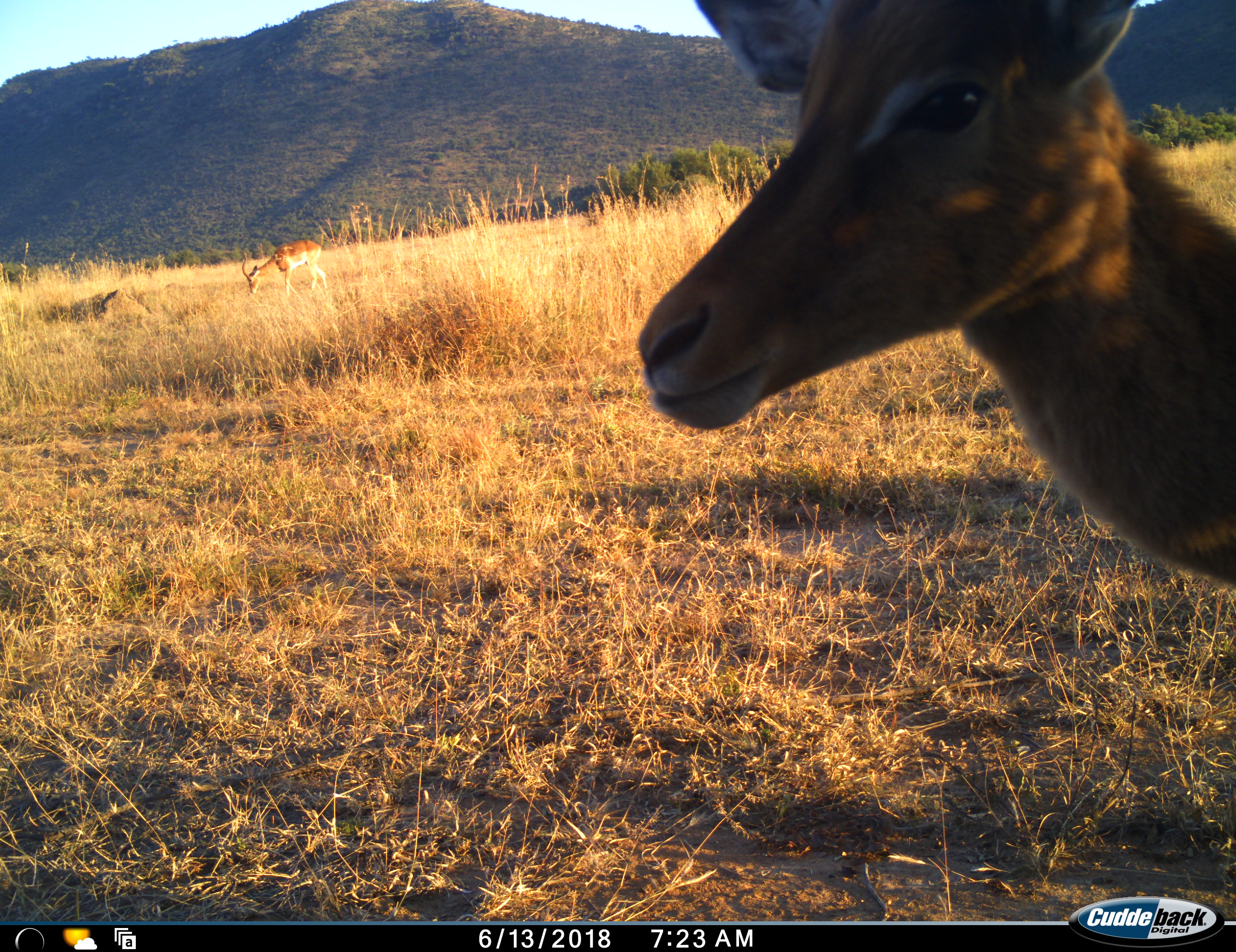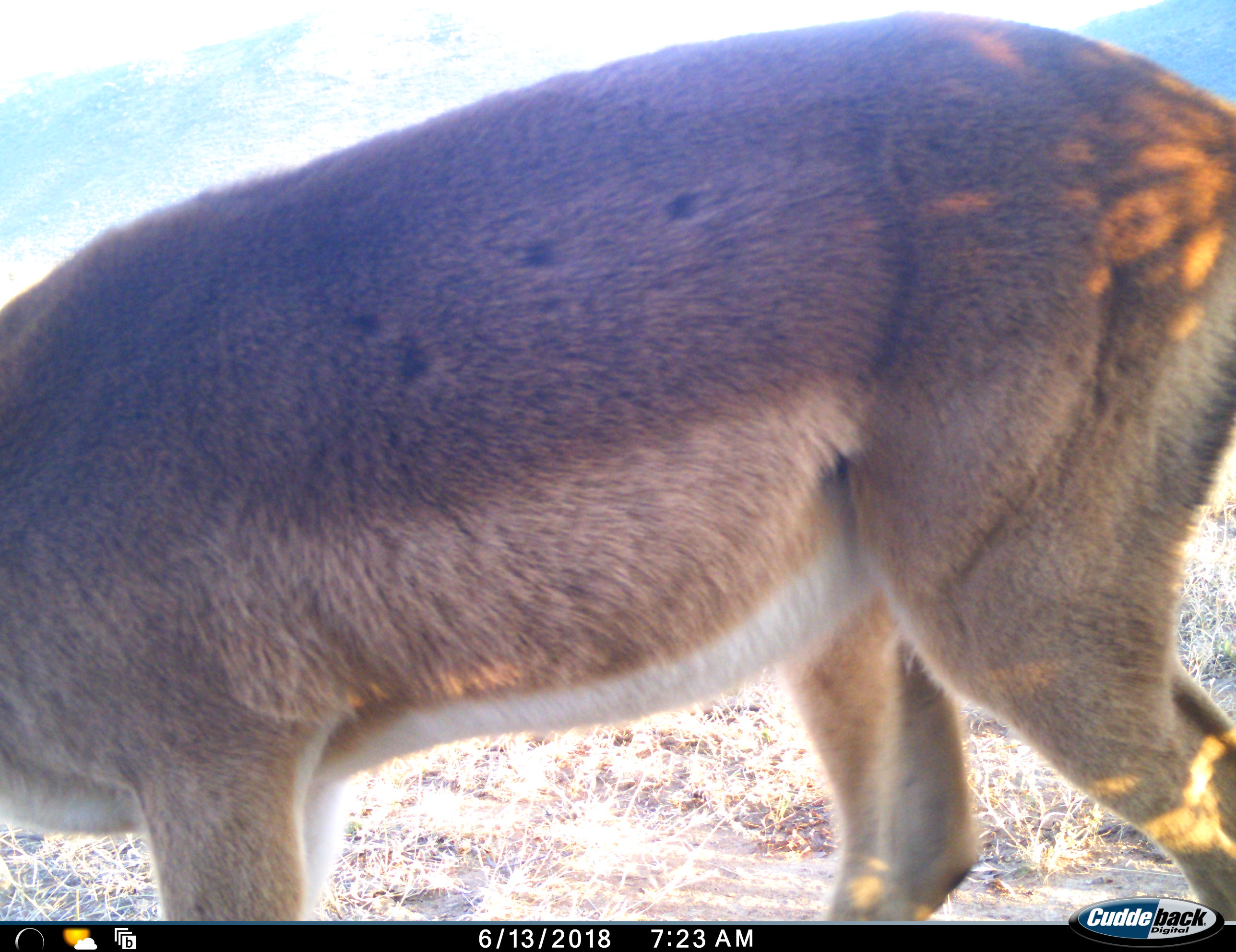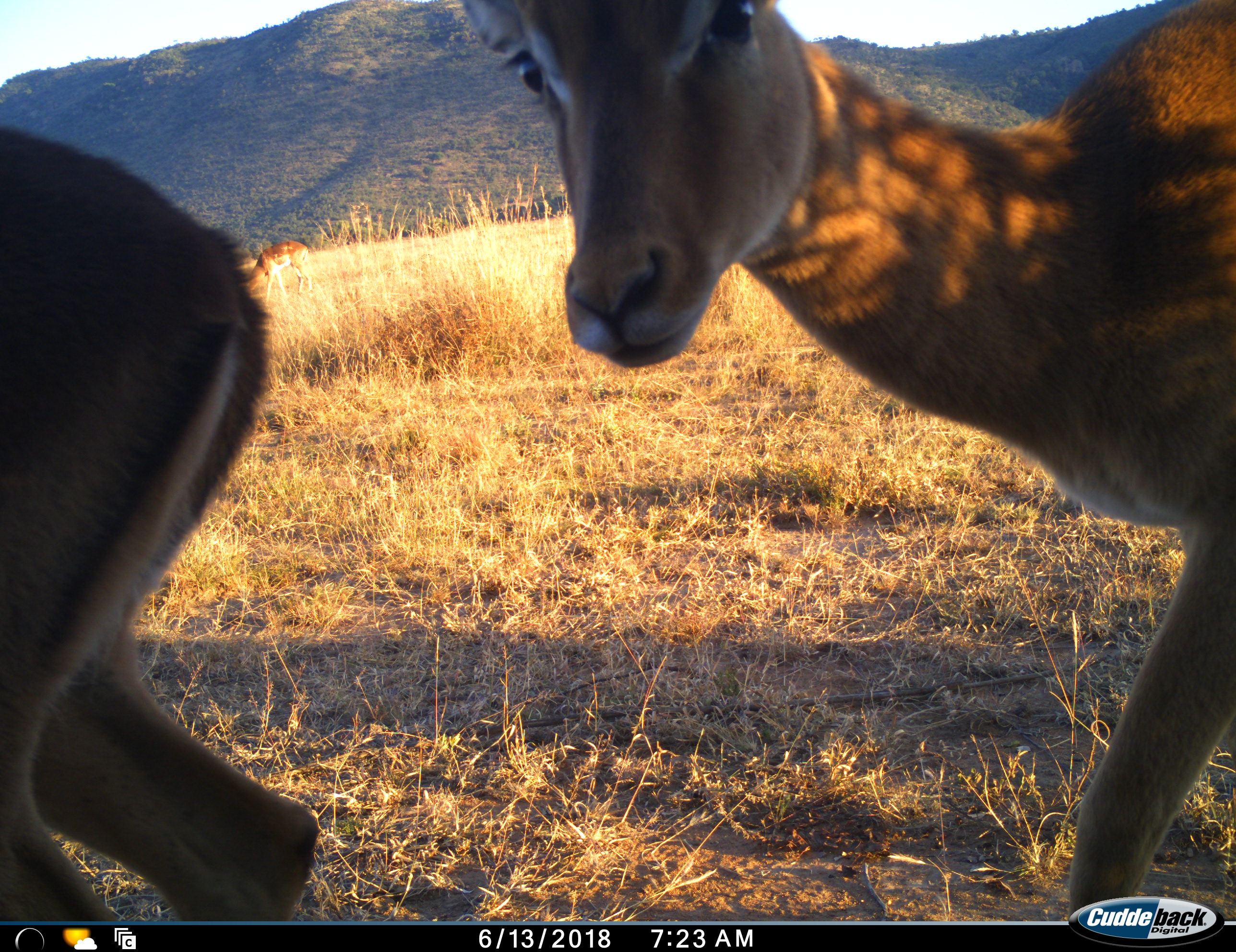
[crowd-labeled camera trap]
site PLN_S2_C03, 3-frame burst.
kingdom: Animalia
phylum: Chordata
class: Mammalia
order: Artiodactyla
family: Bovidae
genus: Aepyceros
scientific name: Aepyceros melampus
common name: impala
Impala (Aepyceros melampus), count 2. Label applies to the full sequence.